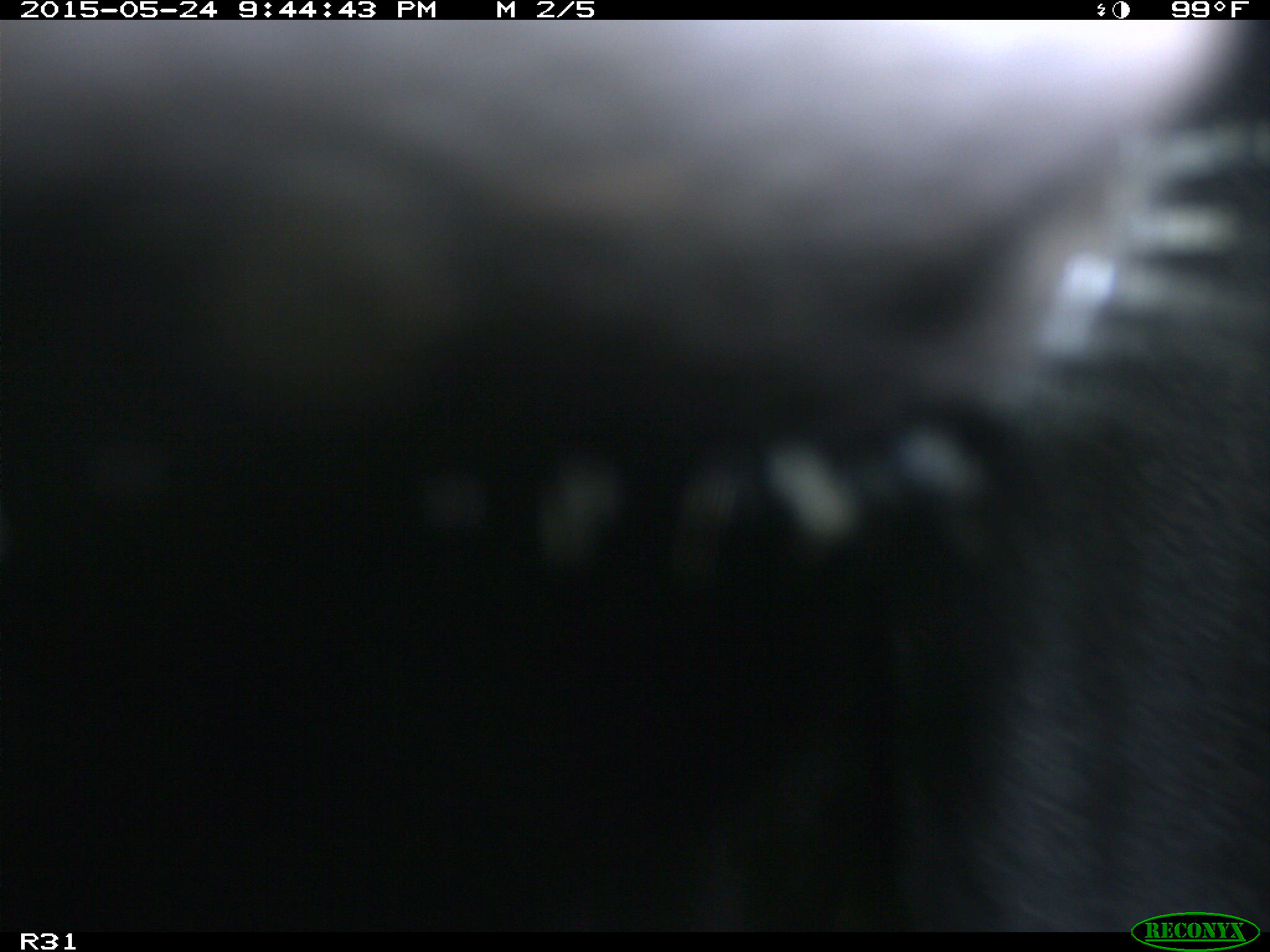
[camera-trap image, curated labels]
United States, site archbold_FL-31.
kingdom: Animalia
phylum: Chordata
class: Mammalia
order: Artiodactyla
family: Bovidae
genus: Bos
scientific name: Bos taurus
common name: domestic cow